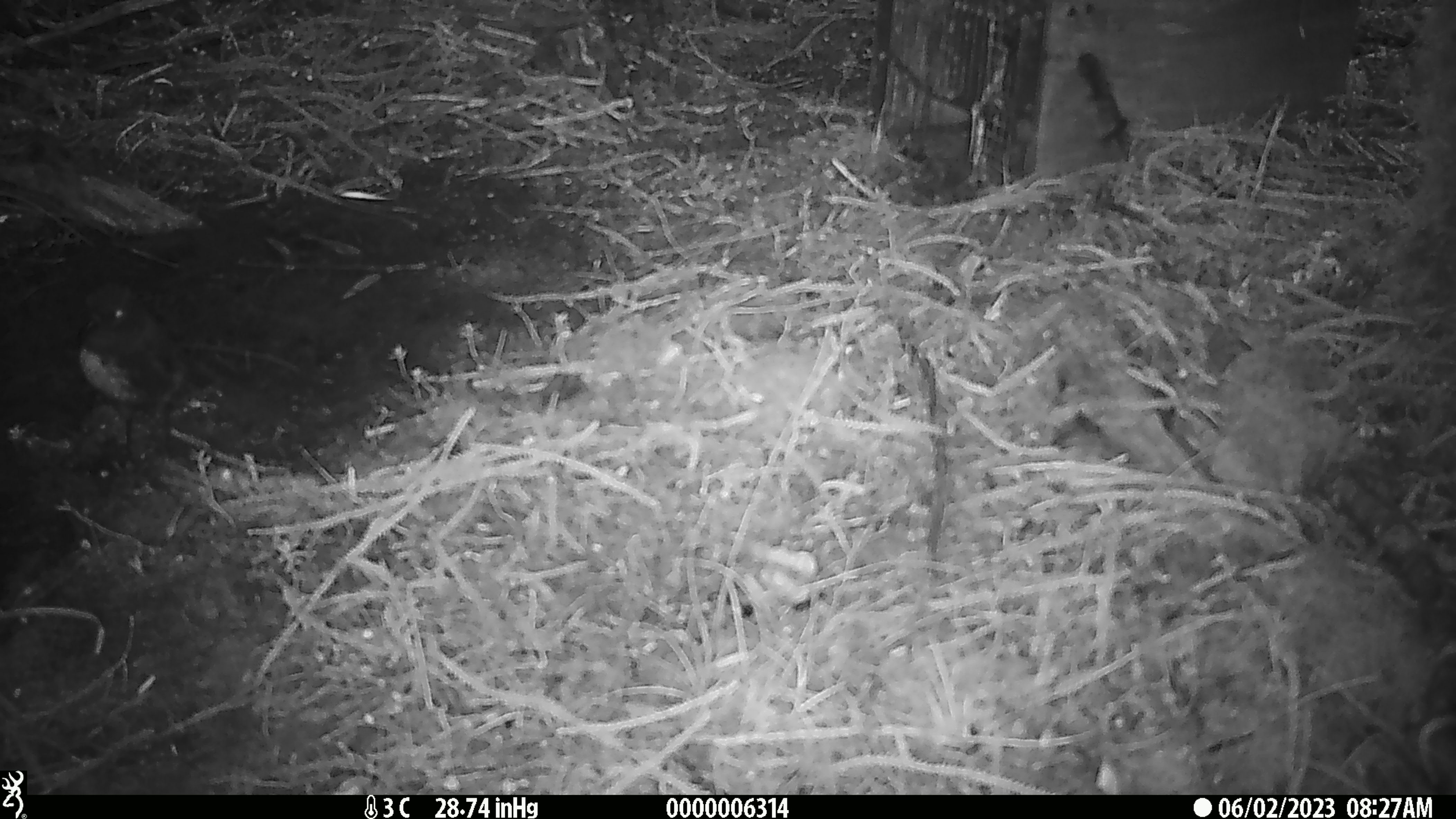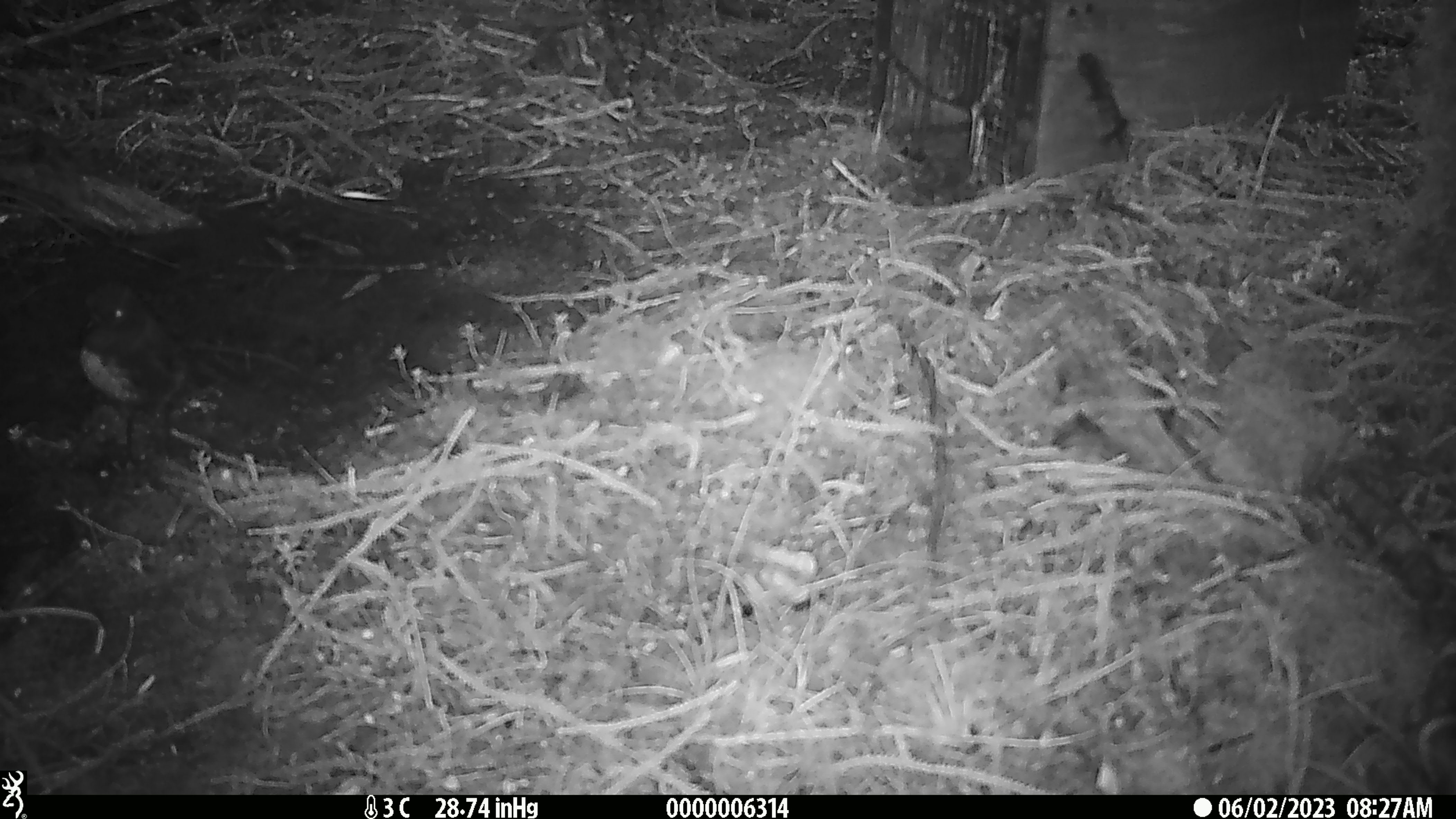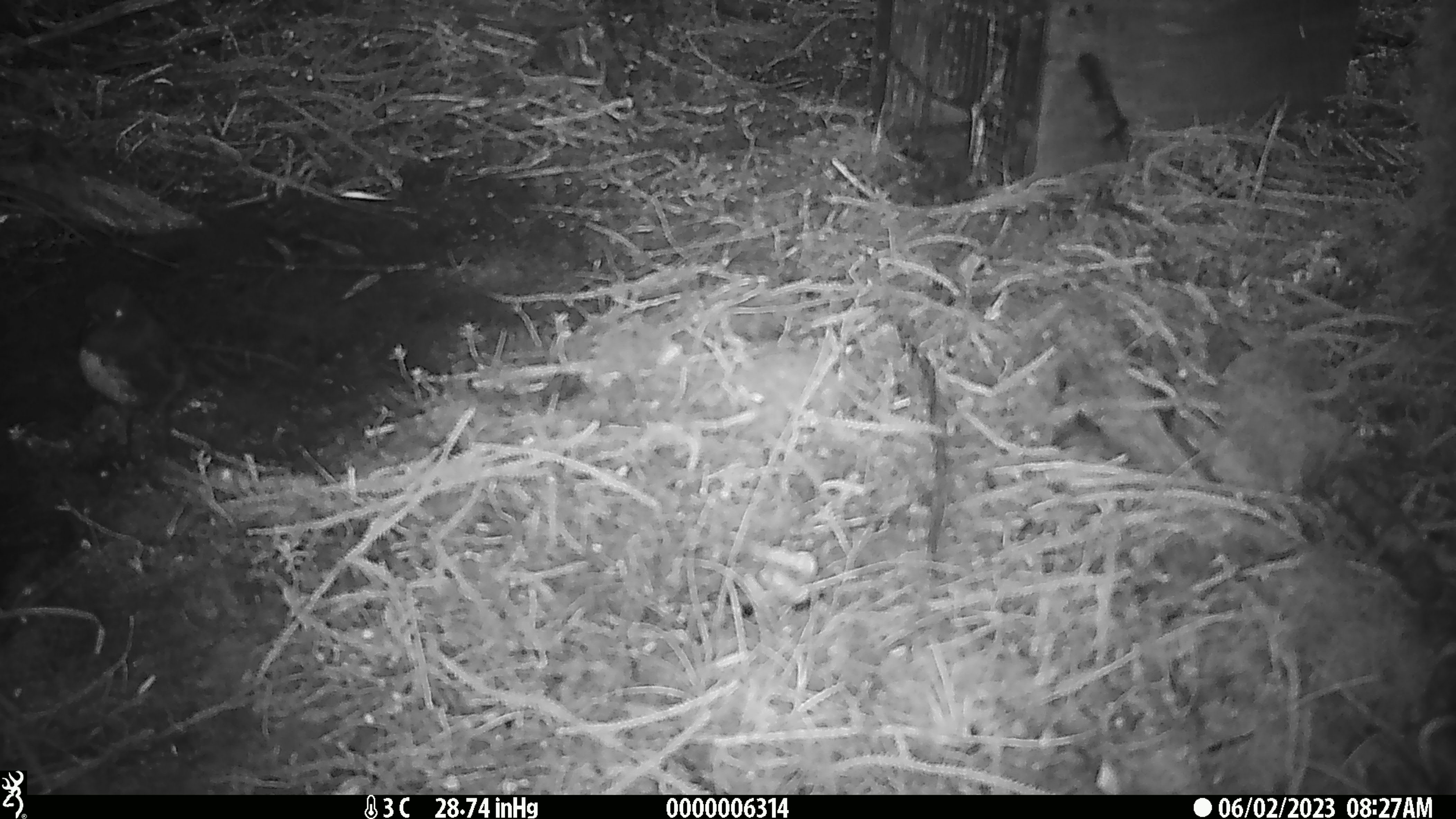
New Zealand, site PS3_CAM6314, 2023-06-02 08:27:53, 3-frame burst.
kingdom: Animalia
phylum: Chordata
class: Aves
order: Passeriformes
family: Petroicidae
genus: Petroica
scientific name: Petroica australis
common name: new zealand robin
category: robin